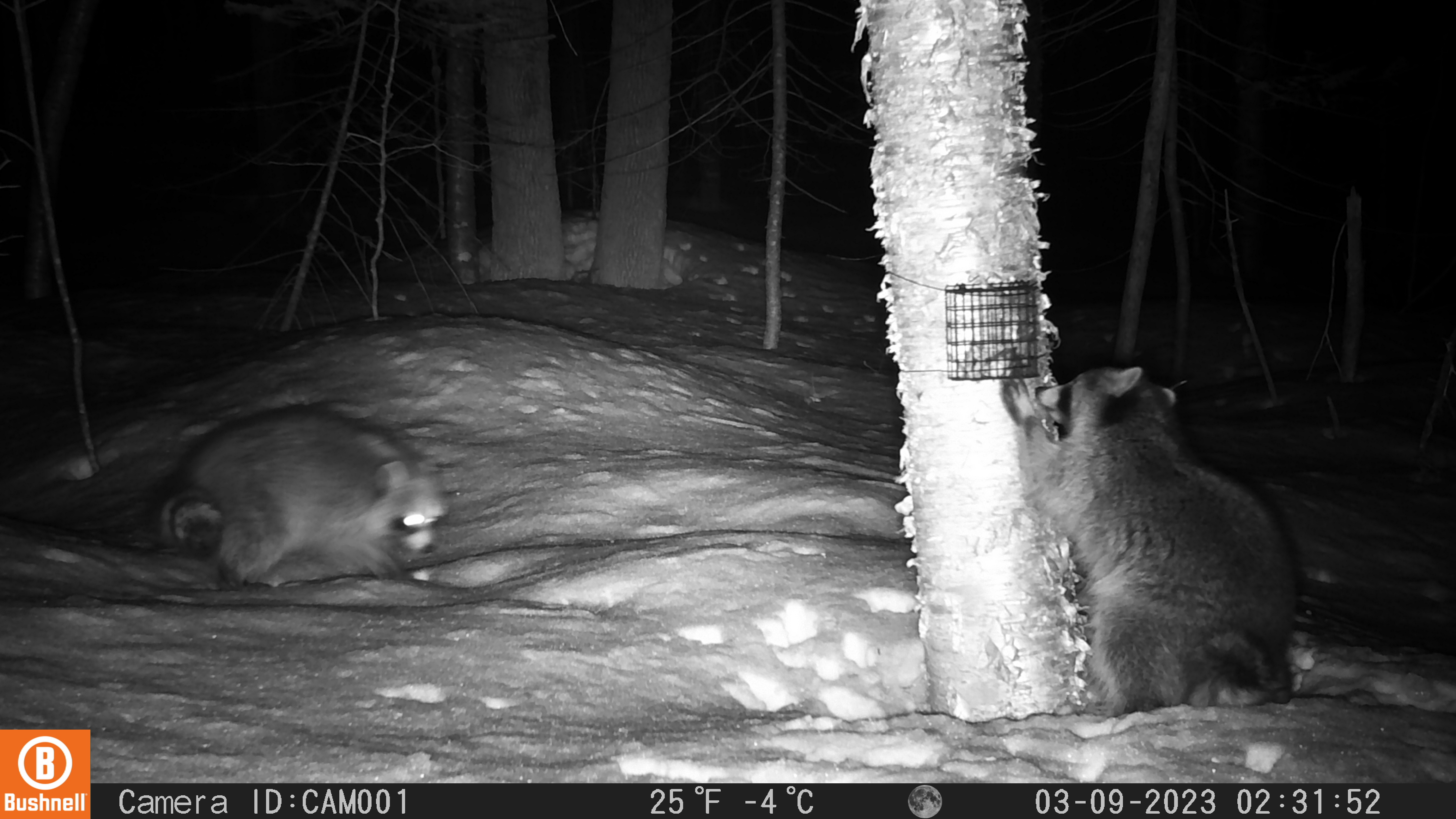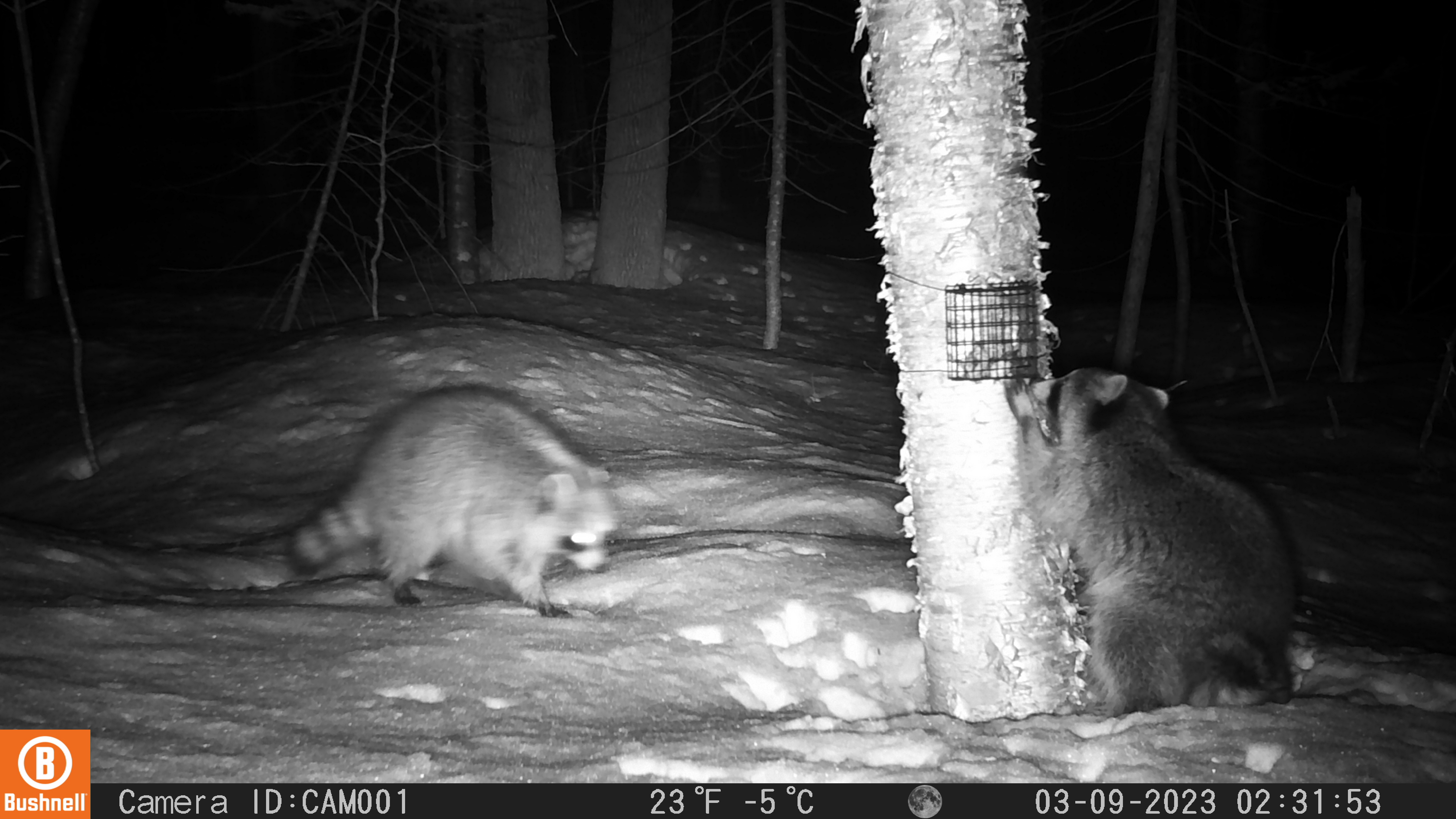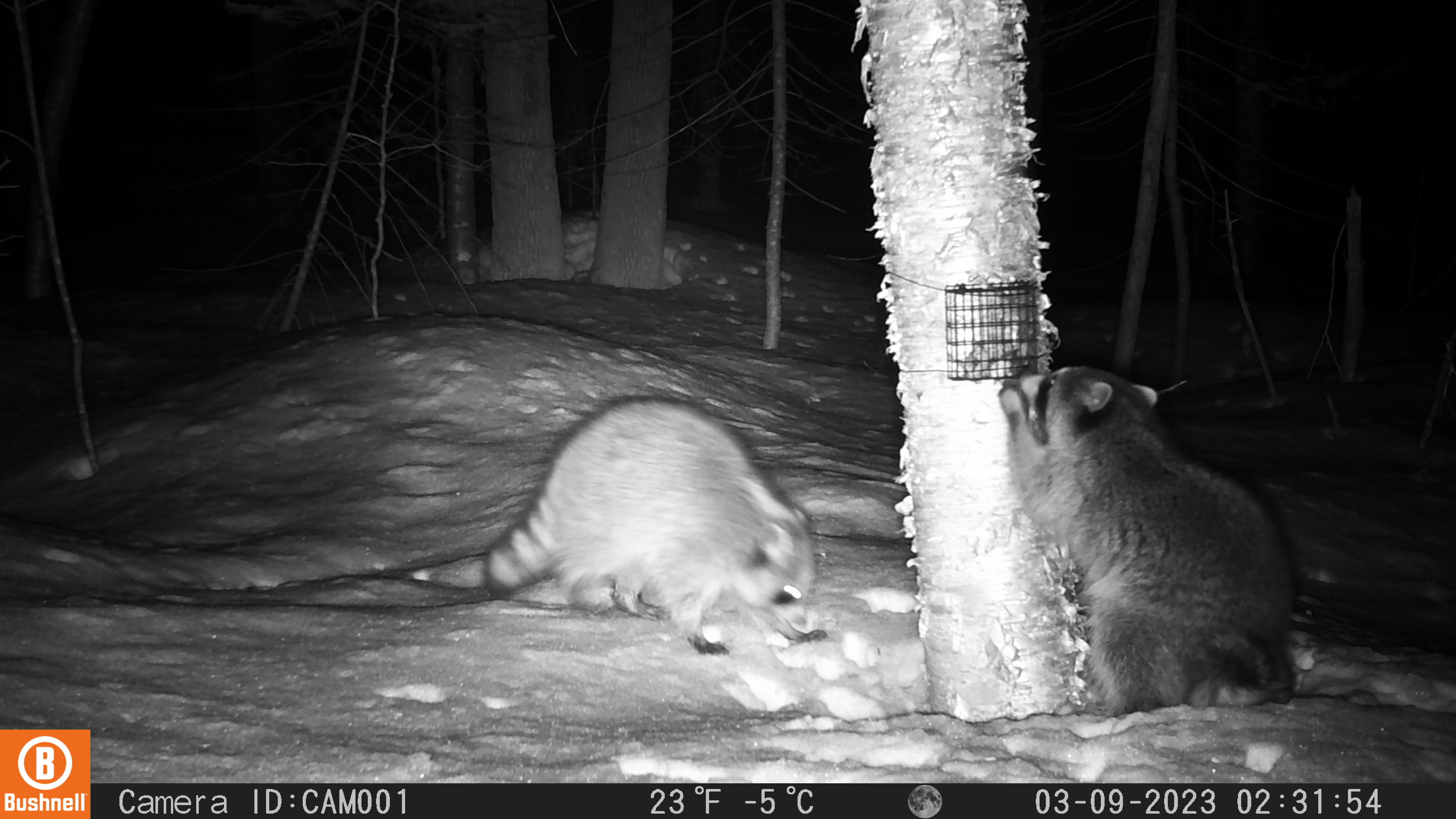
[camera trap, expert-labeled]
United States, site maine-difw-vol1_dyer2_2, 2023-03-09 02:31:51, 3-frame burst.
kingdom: Animalia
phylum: Chordata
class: Mammalia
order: Carnivora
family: Procyonidae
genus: Procyon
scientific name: Procyon lotor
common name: raccoon